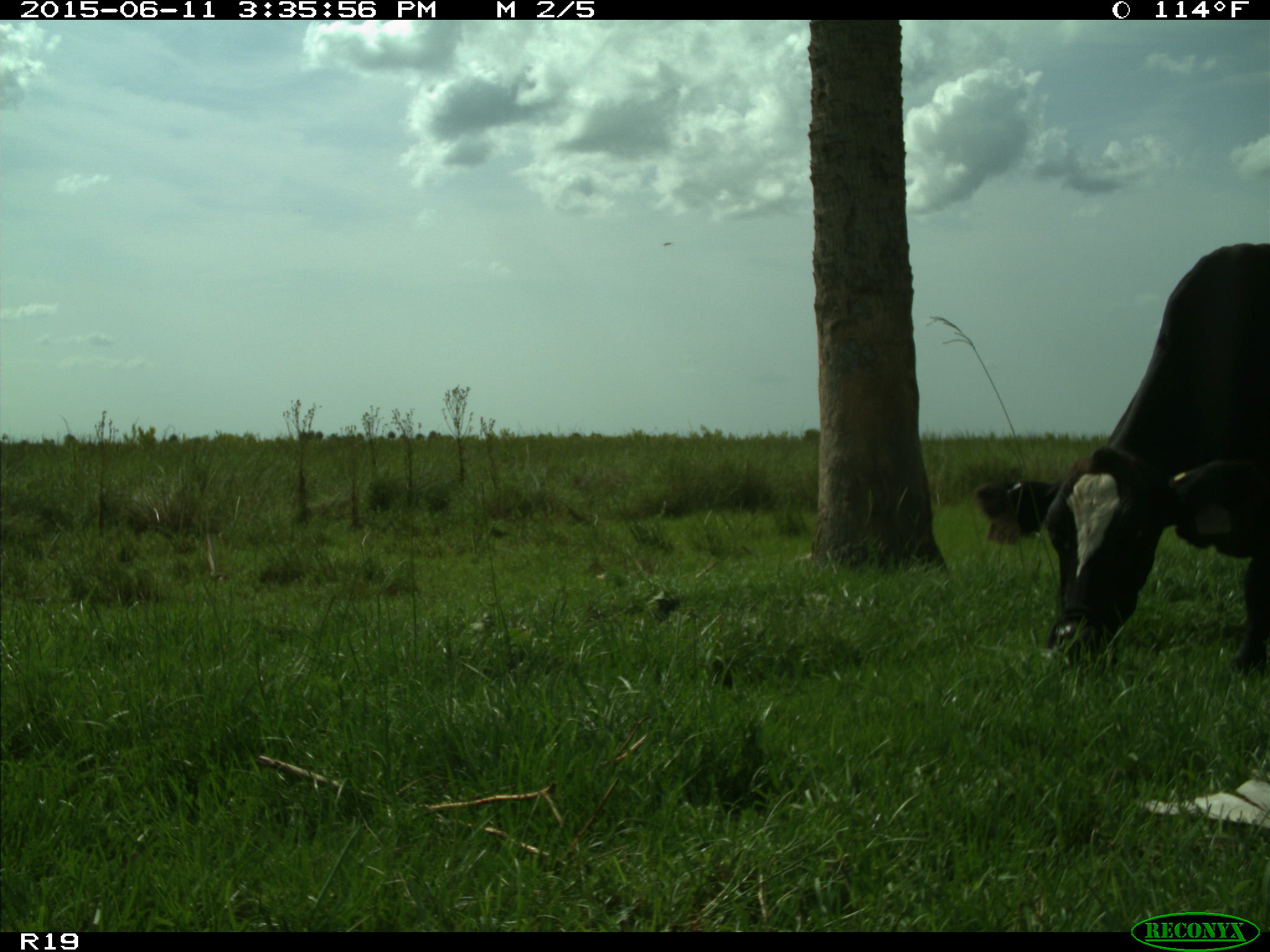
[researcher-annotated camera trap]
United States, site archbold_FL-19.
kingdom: Animalia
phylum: Chordata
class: Mammalia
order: Artiodactyla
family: Bovidae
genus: Bos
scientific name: Bos taurus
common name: domestic cow